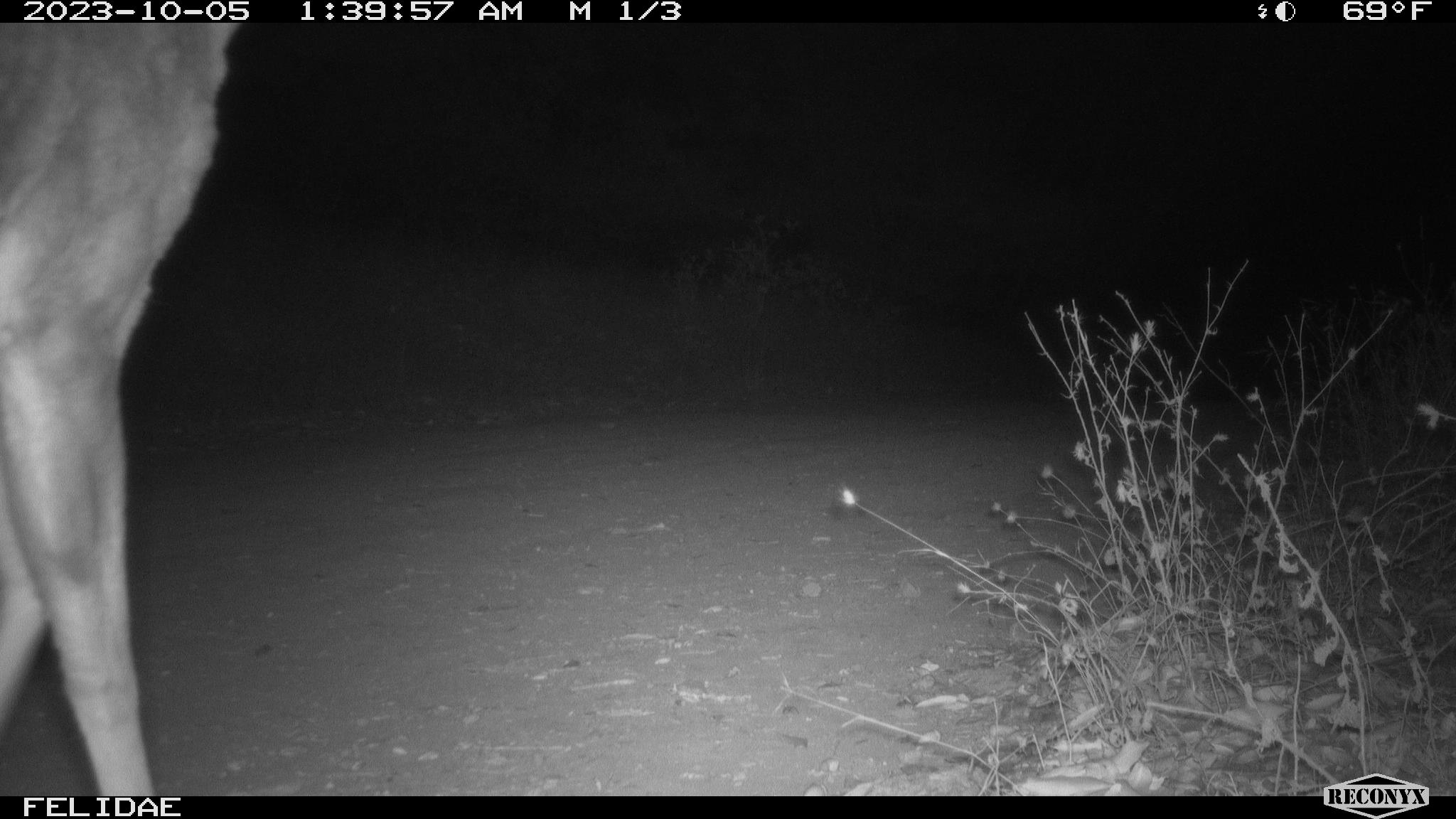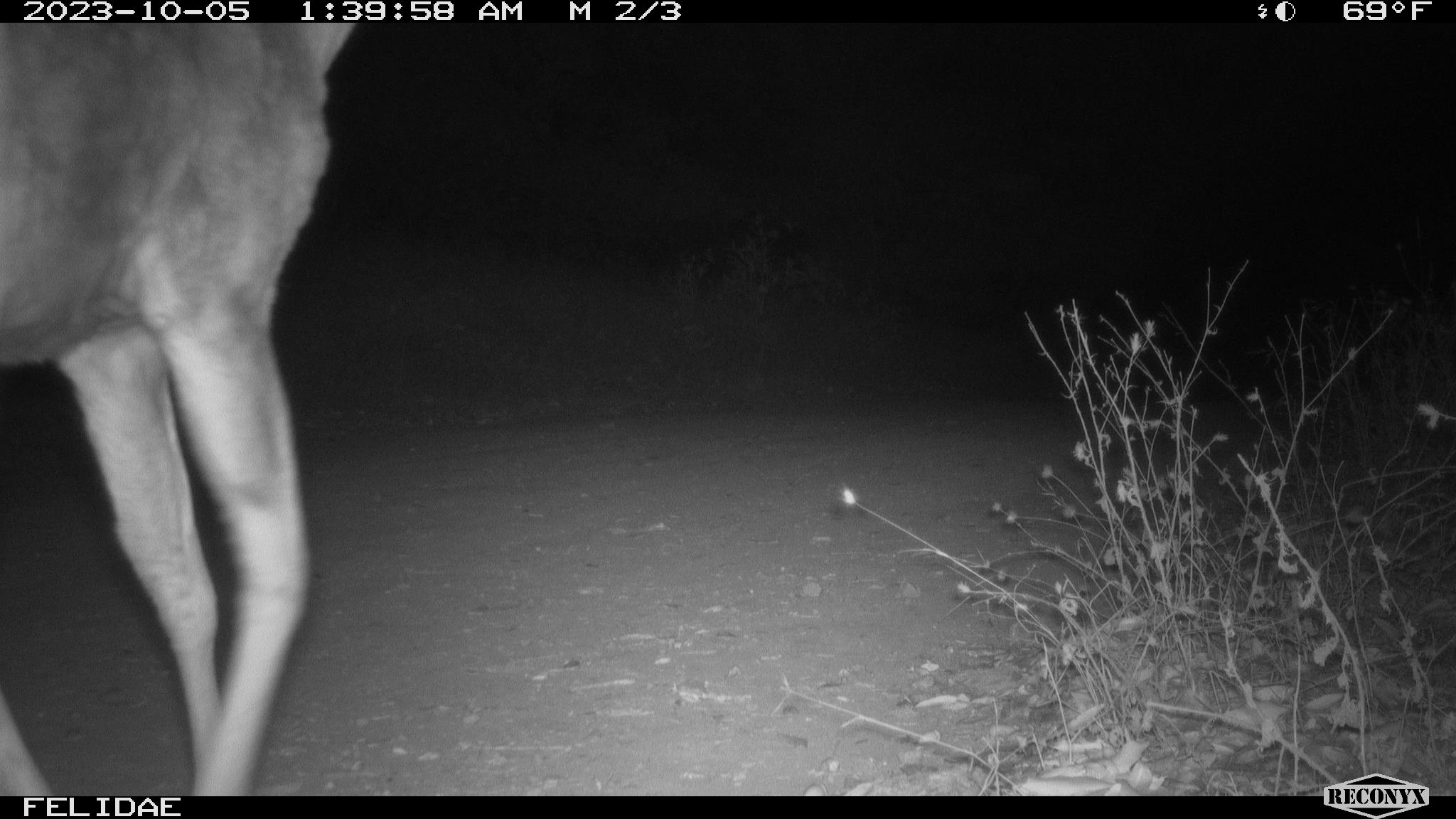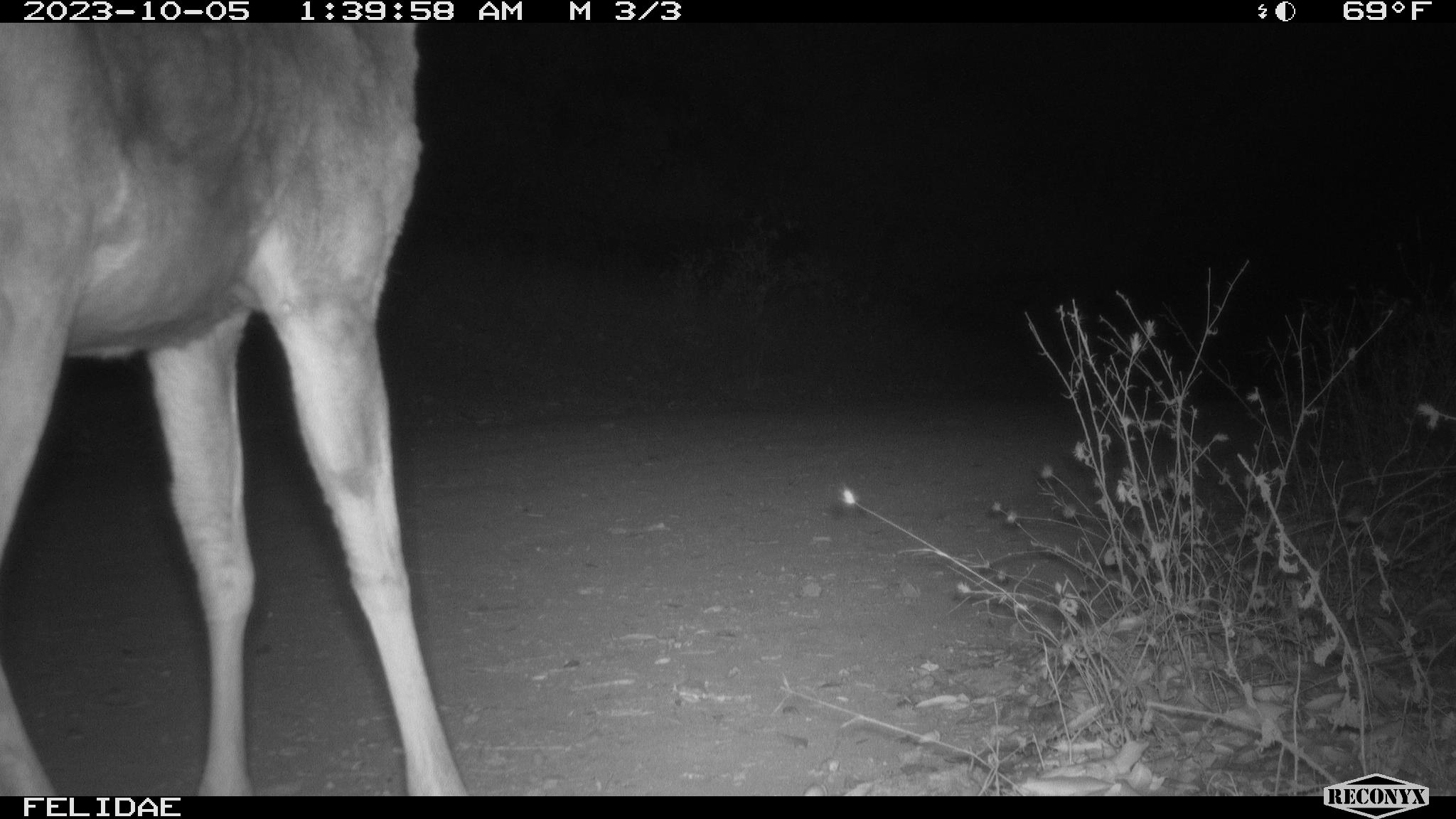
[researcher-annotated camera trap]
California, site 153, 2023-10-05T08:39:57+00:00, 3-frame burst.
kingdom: Animalia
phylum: Chordata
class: Mammalia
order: Artiodactyla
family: Cervidae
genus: Odocoileus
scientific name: Odocoileus hemionus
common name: mule deer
Mule deer (Odocoileus hemionus).